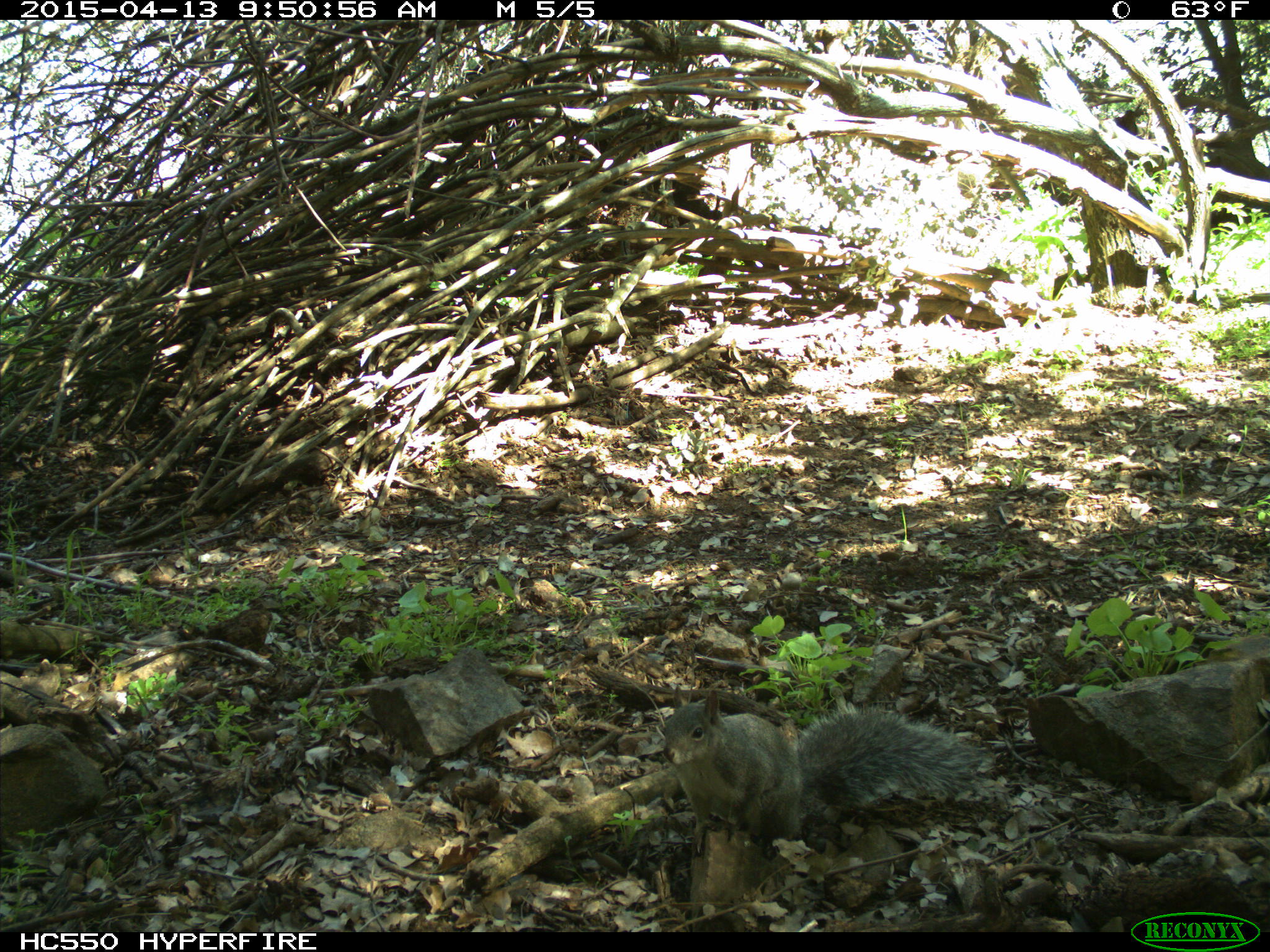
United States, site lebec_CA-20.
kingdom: Animalia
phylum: Chordata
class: Mammalia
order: Rodentia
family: Sciuridae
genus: Sciurus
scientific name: Sciurus carolinensis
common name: eastern gray squirrel